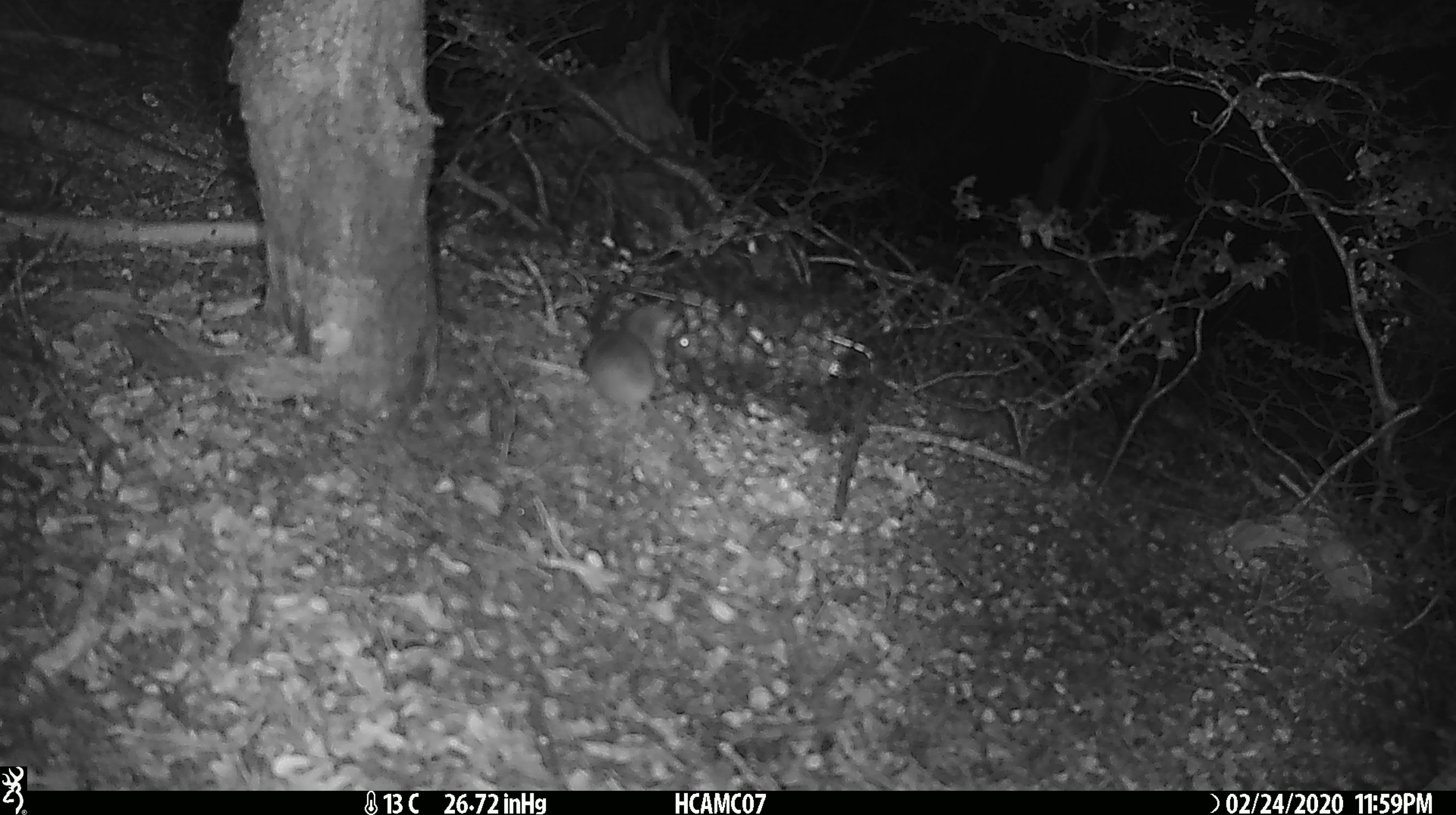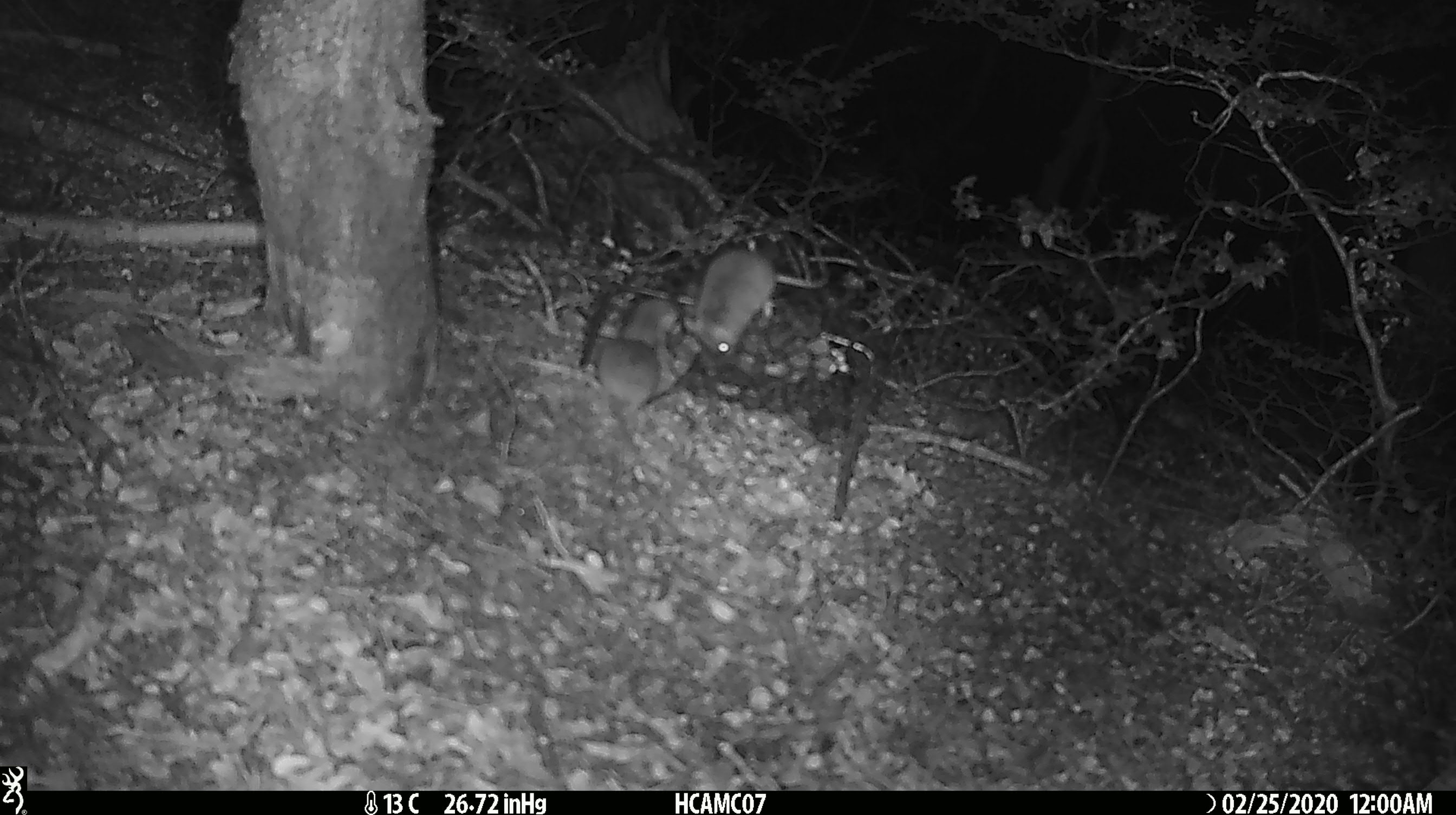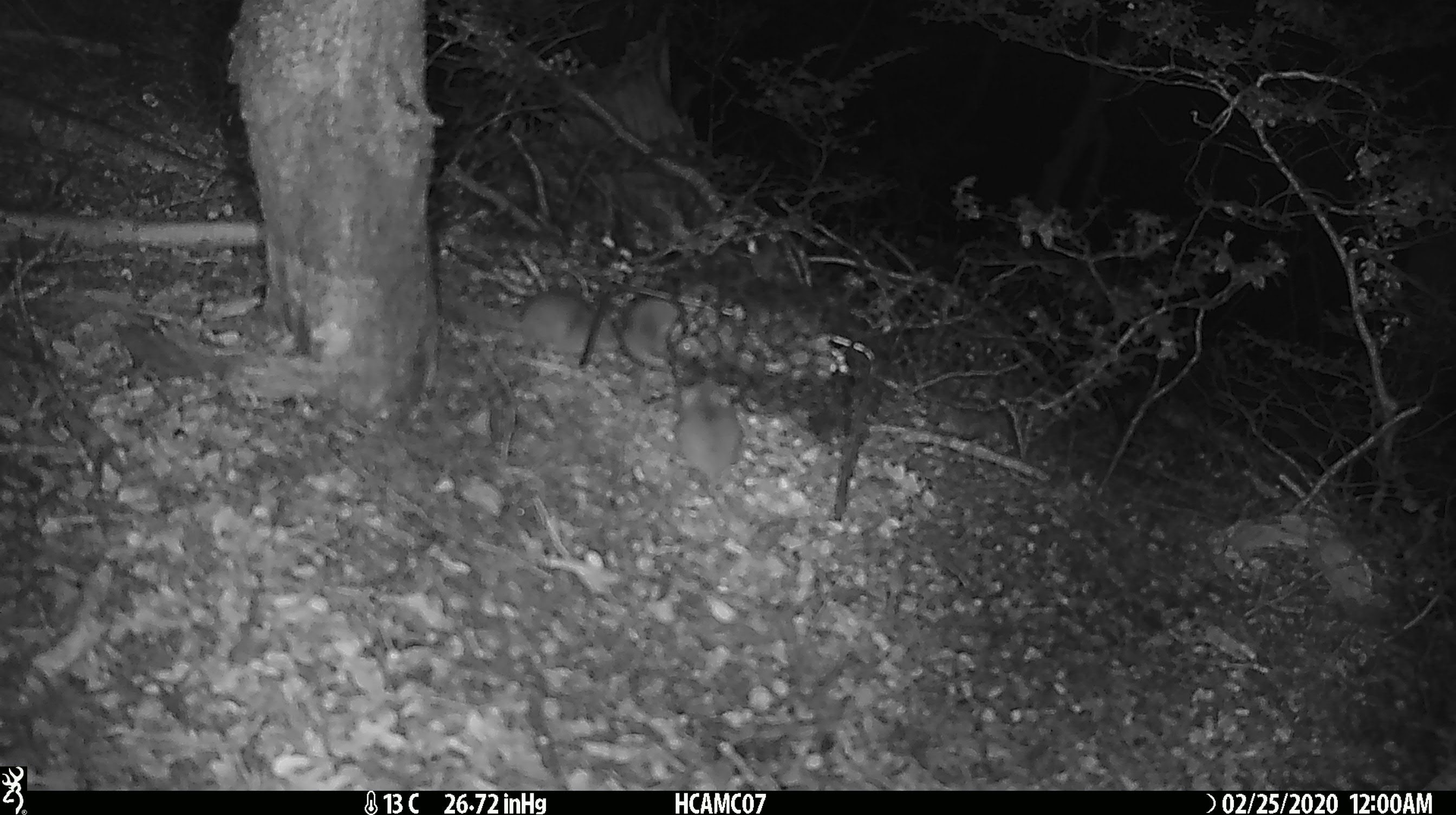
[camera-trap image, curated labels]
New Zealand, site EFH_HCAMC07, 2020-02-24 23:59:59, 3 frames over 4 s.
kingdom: Animalia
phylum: Chordata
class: Mammalia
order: Rodentia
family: Muridae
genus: Mus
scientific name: Mus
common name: mouse